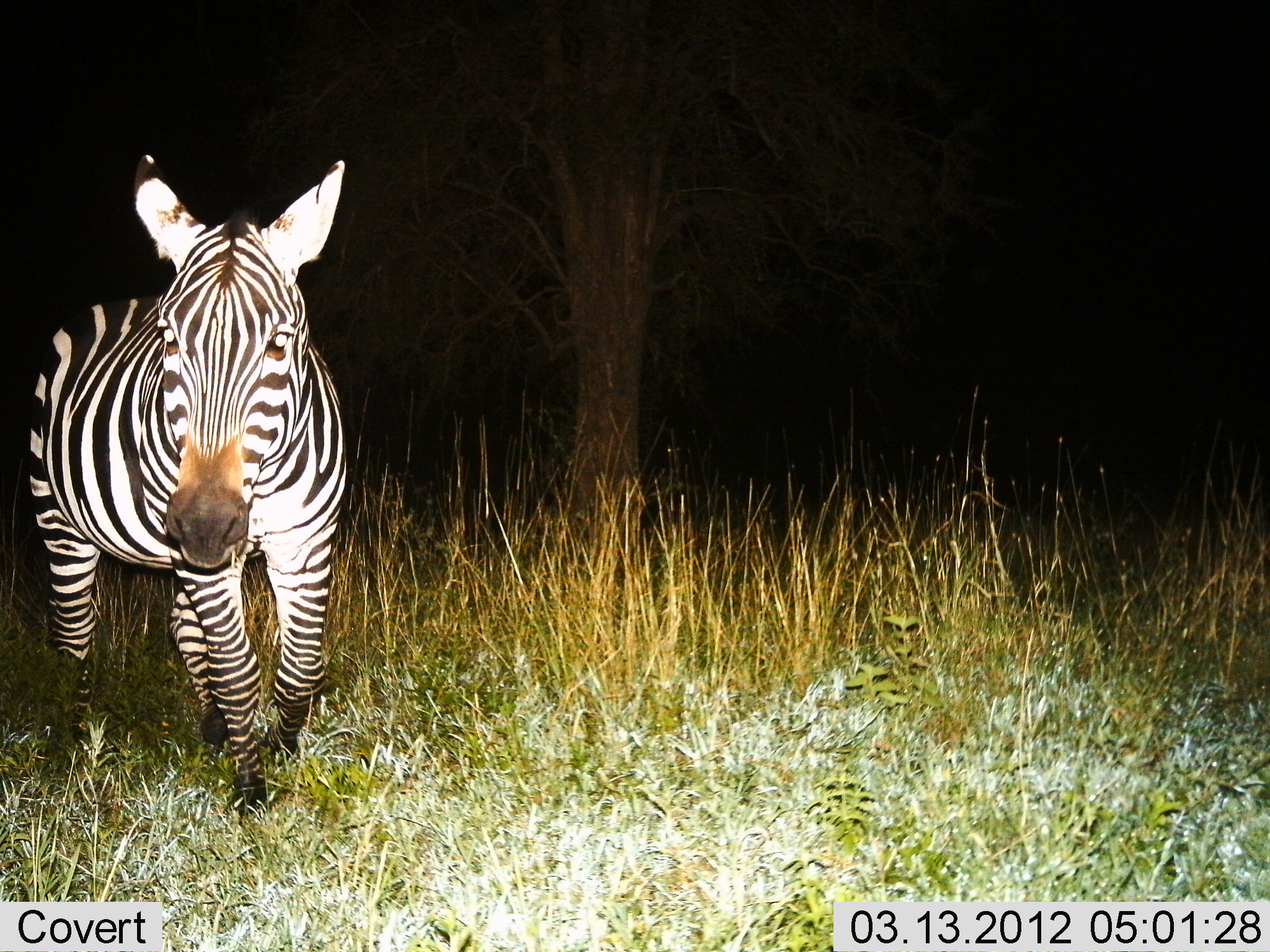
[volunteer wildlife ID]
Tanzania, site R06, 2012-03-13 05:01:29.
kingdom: Animalia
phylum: Chordata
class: Mammalia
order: Perissodactyla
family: Equidae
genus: Equus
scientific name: Equus quagga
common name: plains zebra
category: zebra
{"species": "zebra (plains zebra) (Equus quagga)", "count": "1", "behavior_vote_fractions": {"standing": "22%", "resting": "0%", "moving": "78%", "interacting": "0%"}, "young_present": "0%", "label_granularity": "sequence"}